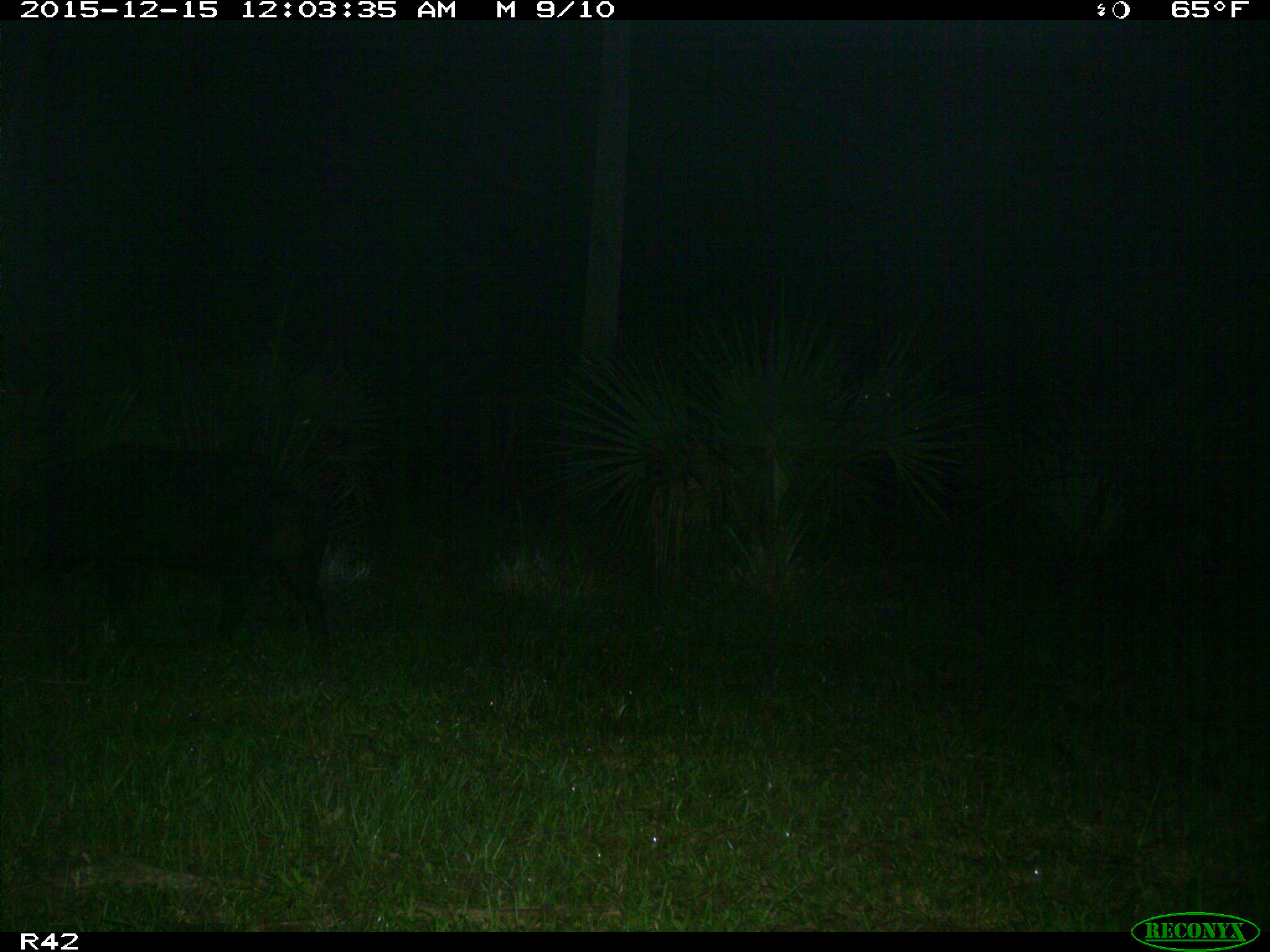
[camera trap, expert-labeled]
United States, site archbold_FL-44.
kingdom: Animalia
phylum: Chordata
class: Mammalia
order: Artiodactyla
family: Suidae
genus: Sus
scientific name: Sus scrofa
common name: wild boar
Sus scrofa (wild boar).